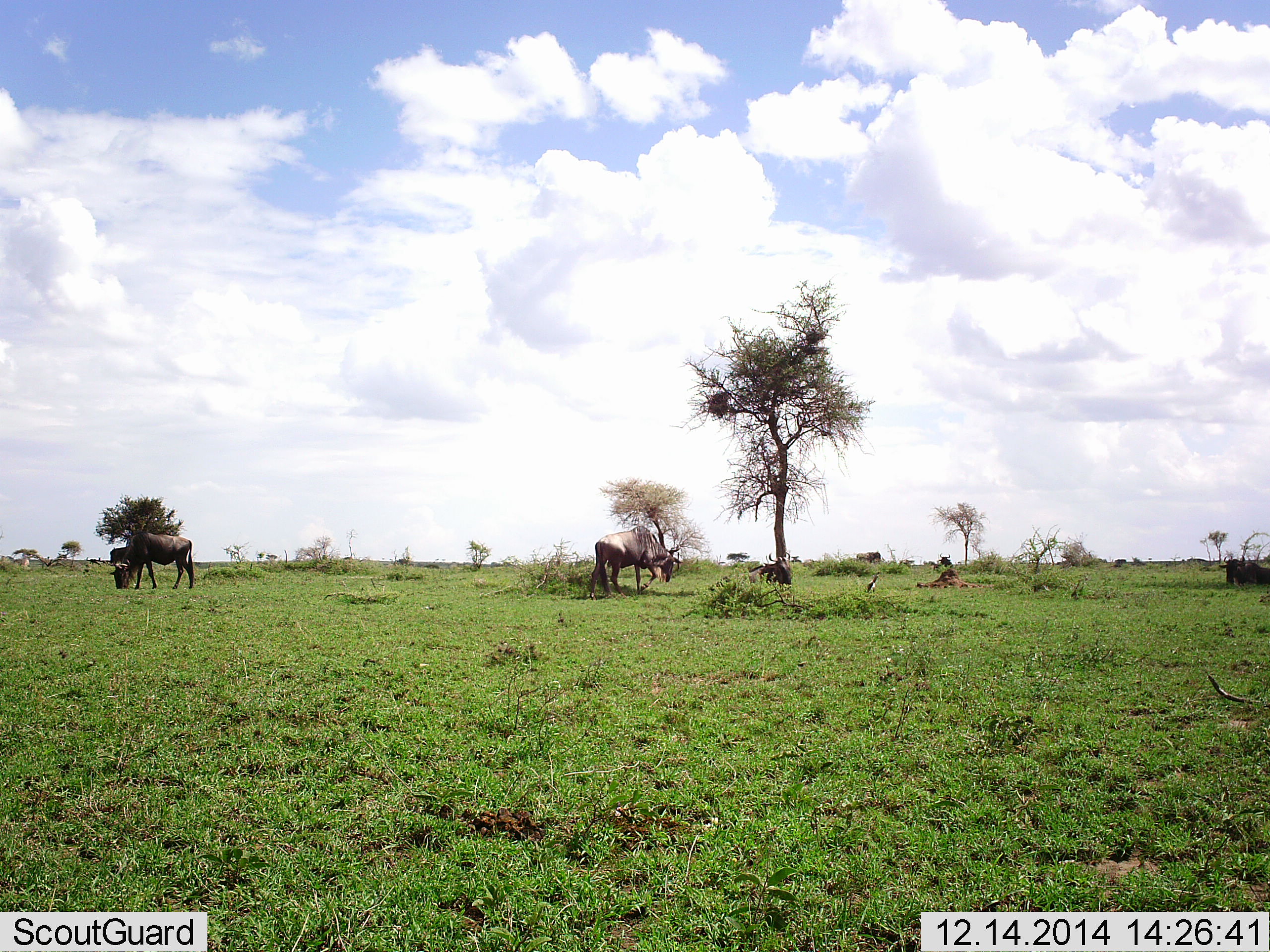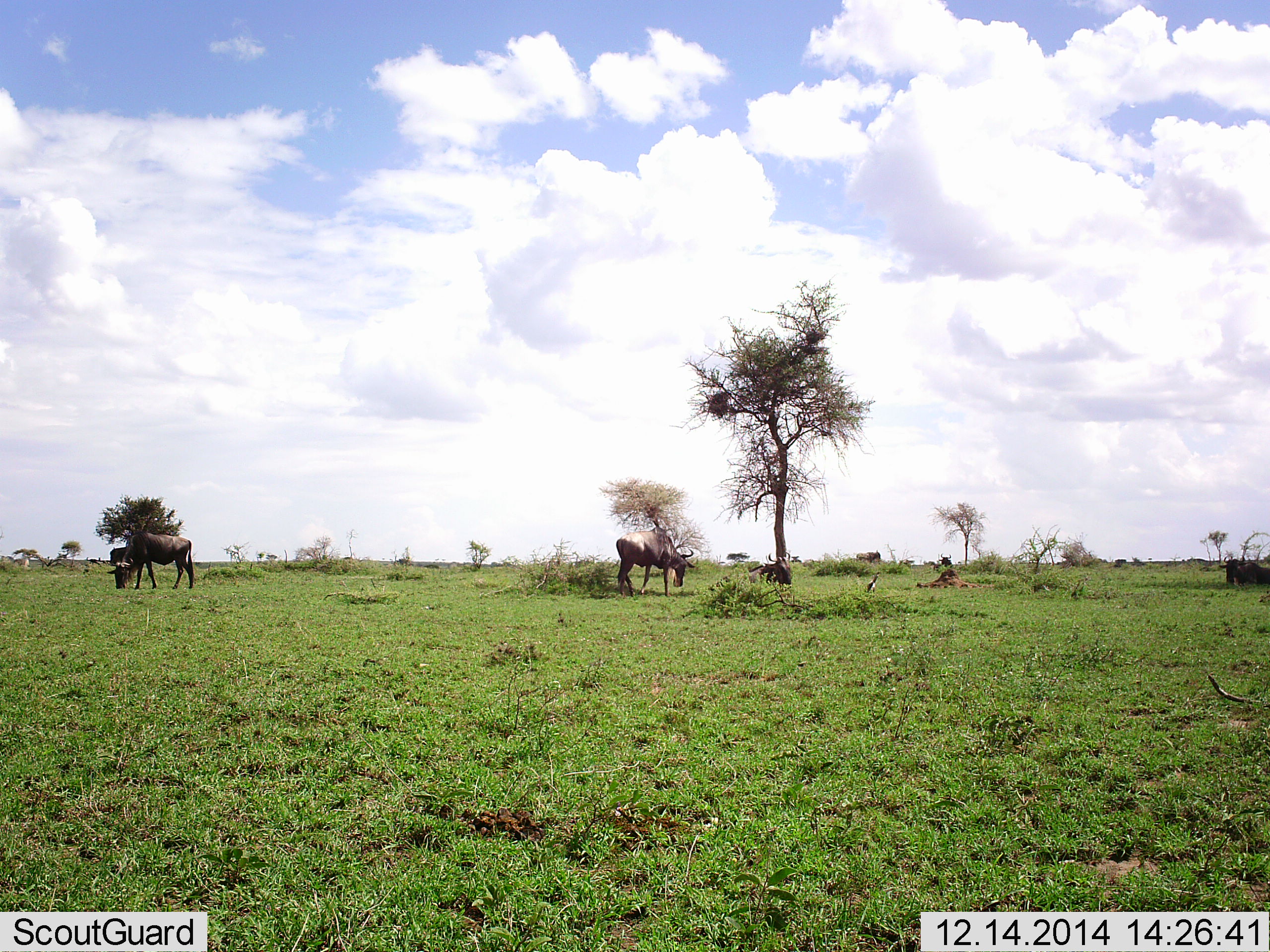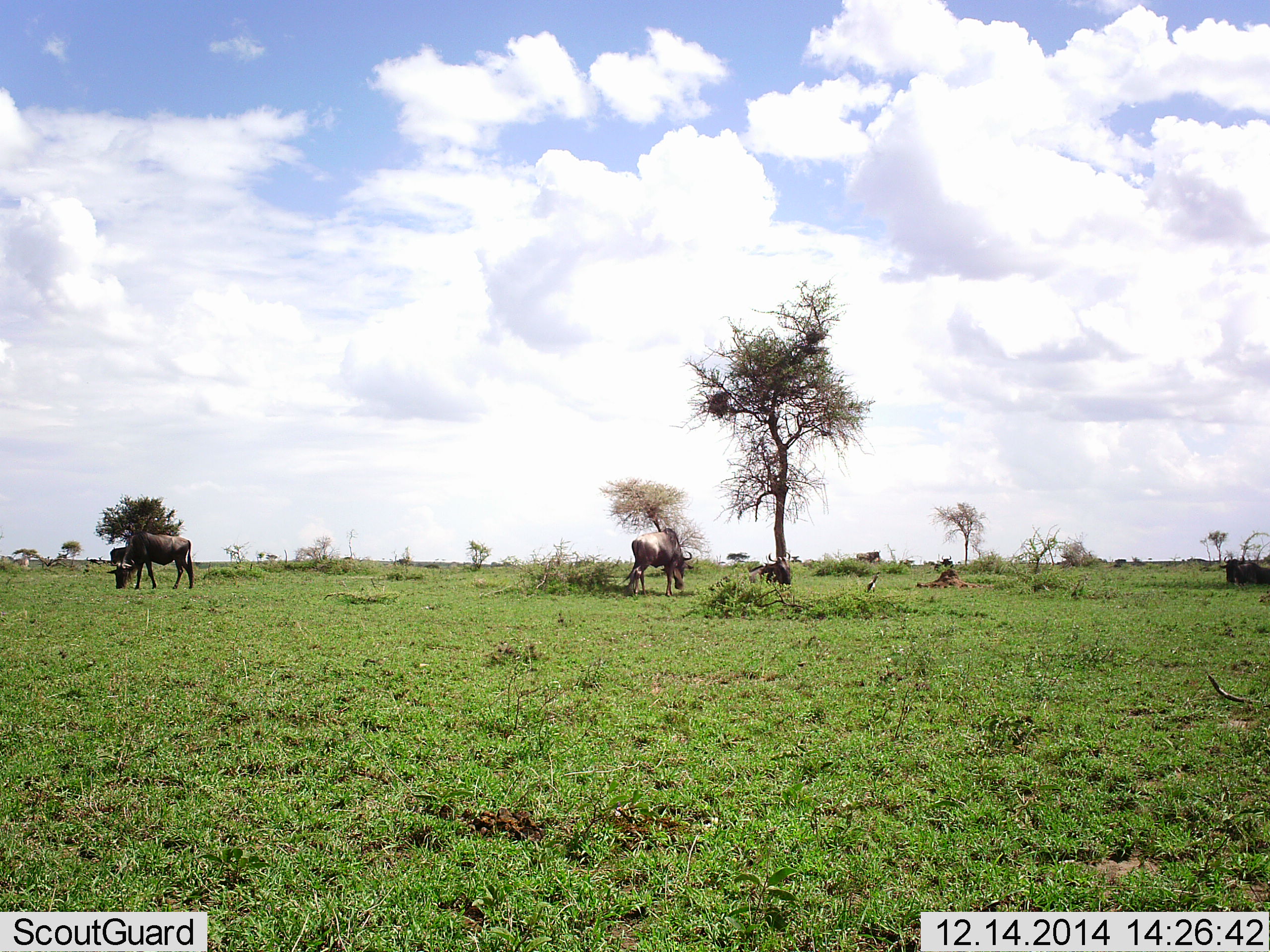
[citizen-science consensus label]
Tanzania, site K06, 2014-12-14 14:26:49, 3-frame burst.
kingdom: Animalia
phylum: Chordata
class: Mammalia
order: Artiodactyla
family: Bovidae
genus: Connochaetes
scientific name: Connochaetes taurinus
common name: blue wildebeest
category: wildebeest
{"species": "wildebeest (blue wildebeest) (Connochaetes taurinus)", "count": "2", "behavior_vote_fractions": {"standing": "10%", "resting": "20%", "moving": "50%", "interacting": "0%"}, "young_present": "0%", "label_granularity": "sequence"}